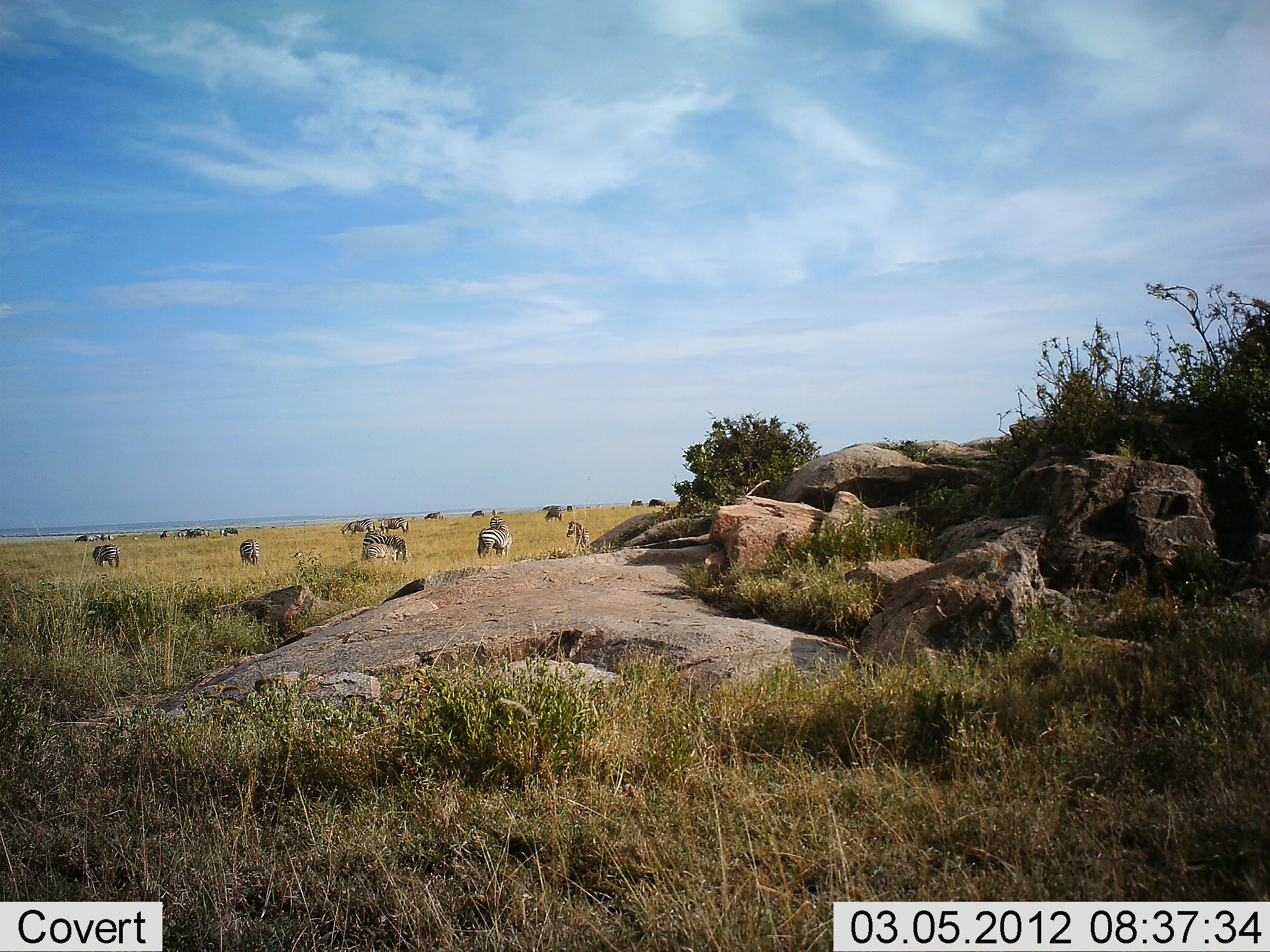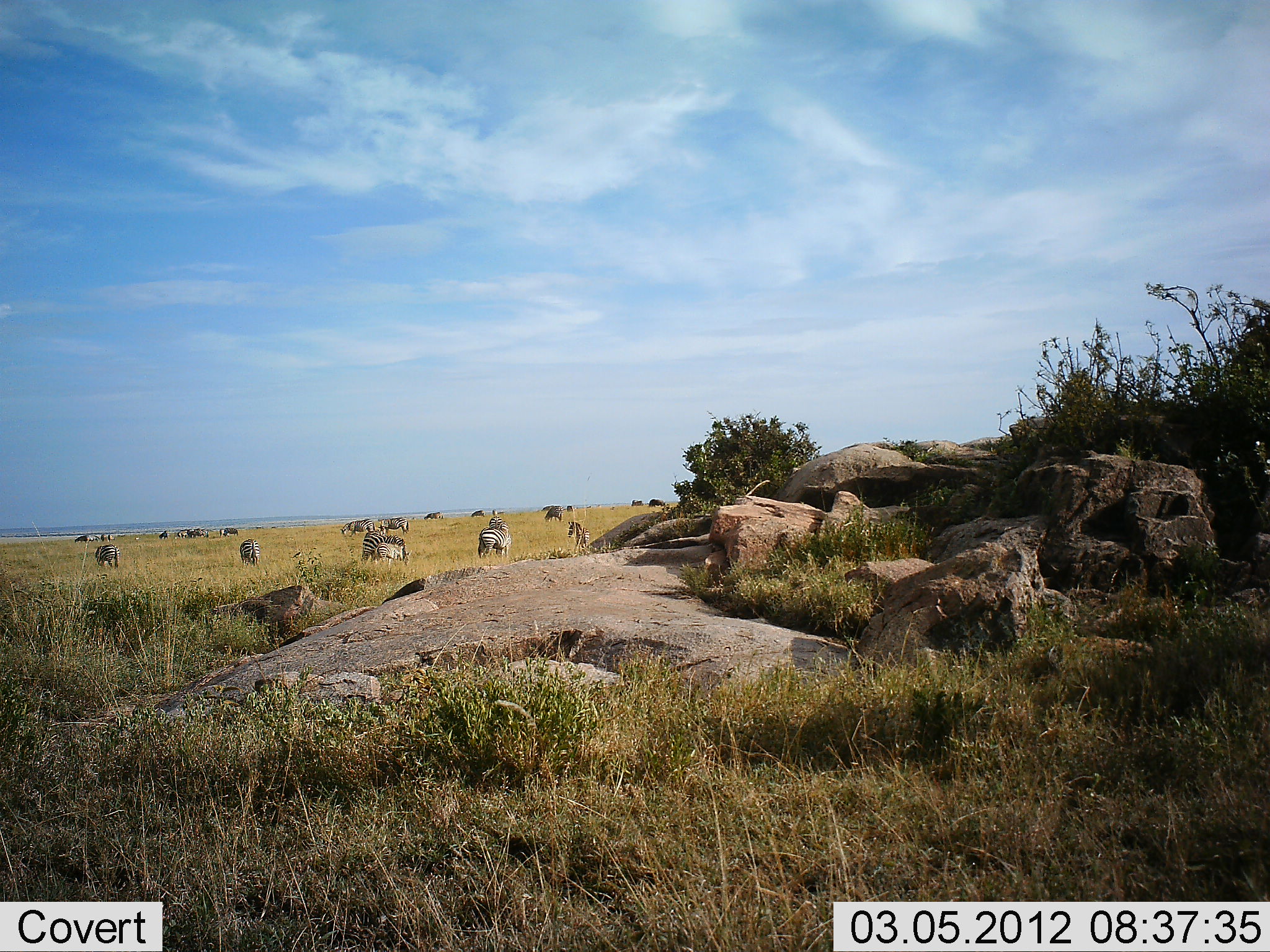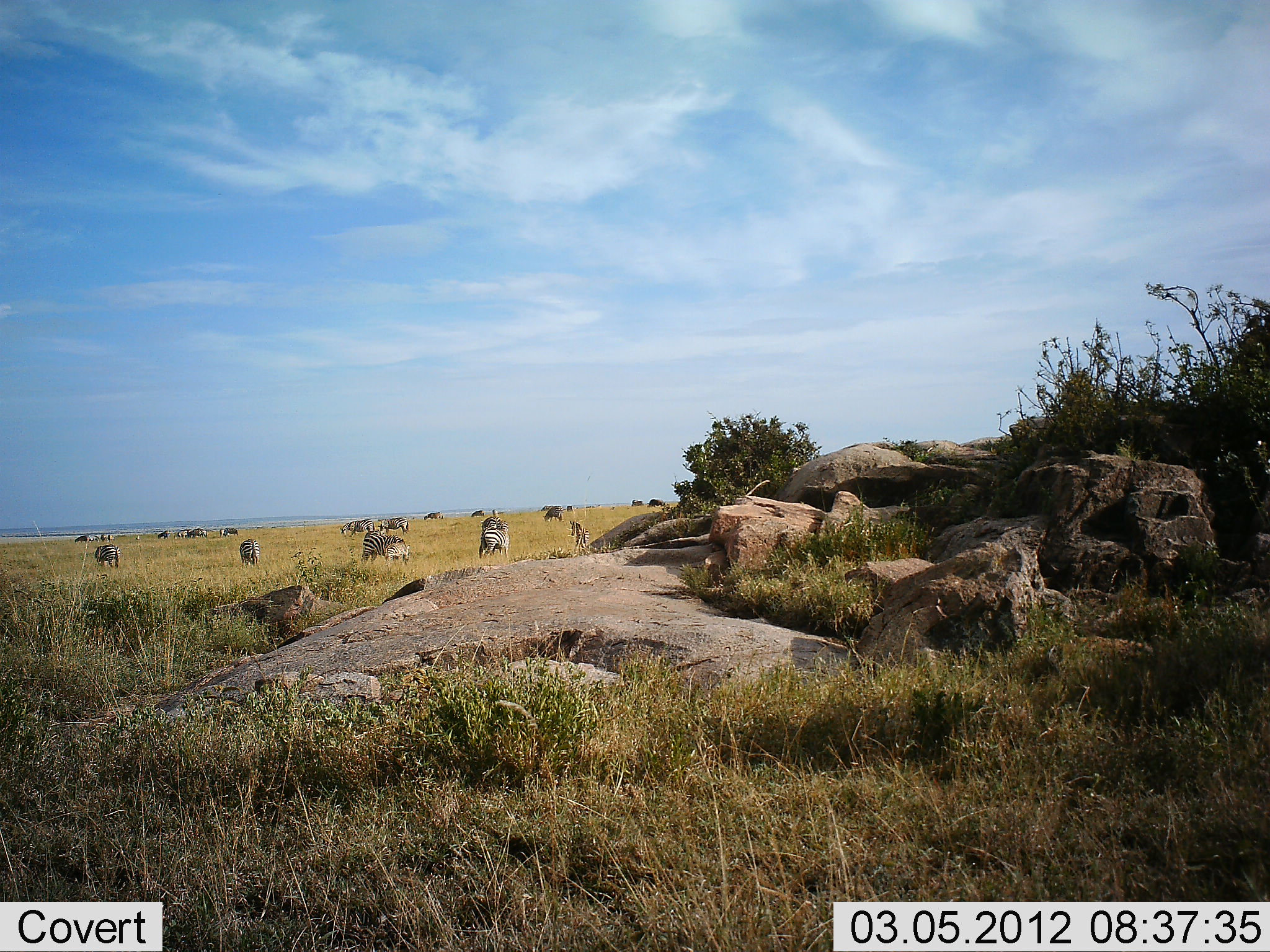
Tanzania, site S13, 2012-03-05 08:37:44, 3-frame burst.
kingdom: Animalia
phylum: Chordata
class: Mammalia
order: Perissodactyla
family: Equidae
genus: Equus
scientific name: Equus quagga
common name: plains zebra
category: zebra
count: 11-50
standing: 76%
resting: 4%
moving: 16%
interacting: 8%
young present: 20%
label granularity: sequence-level